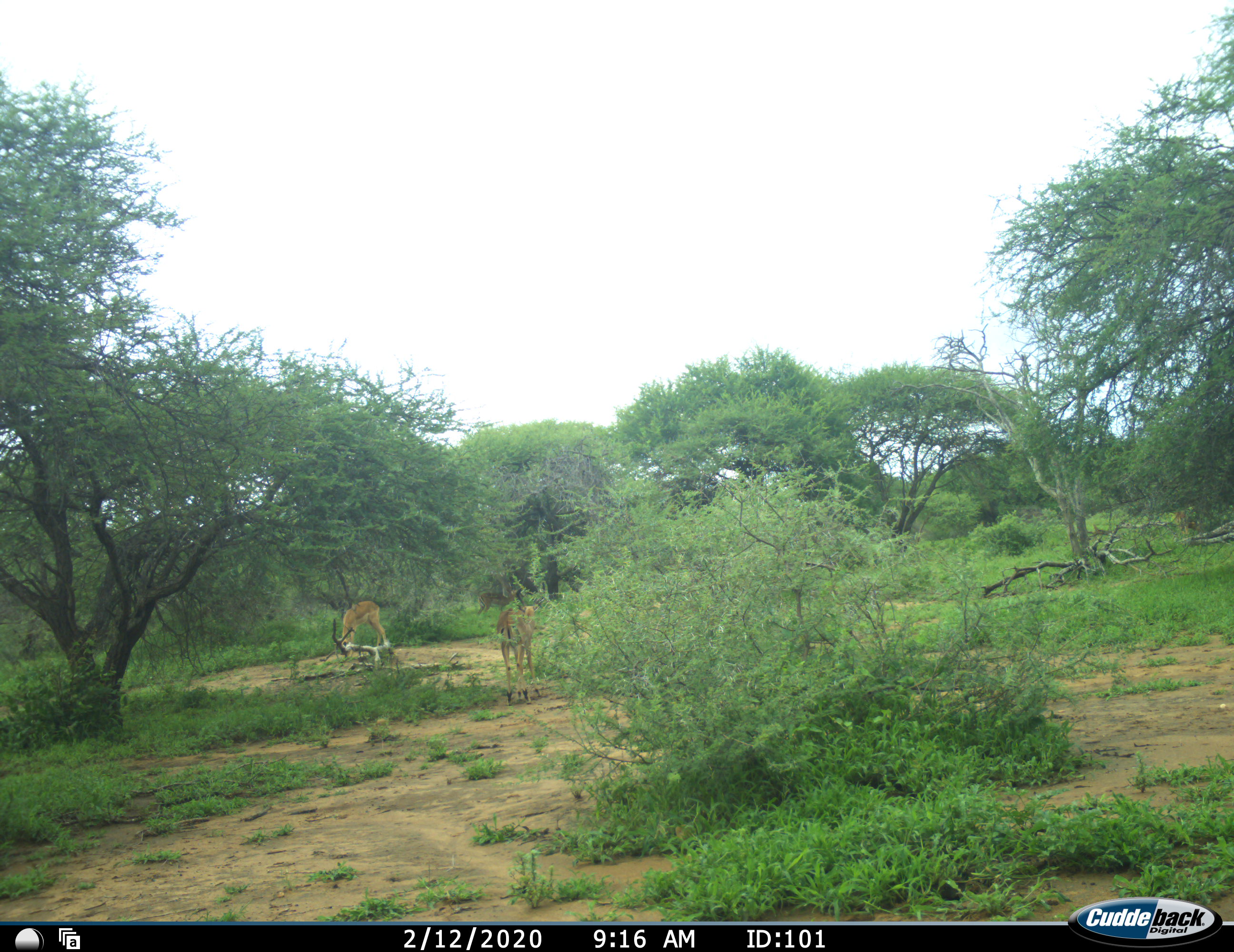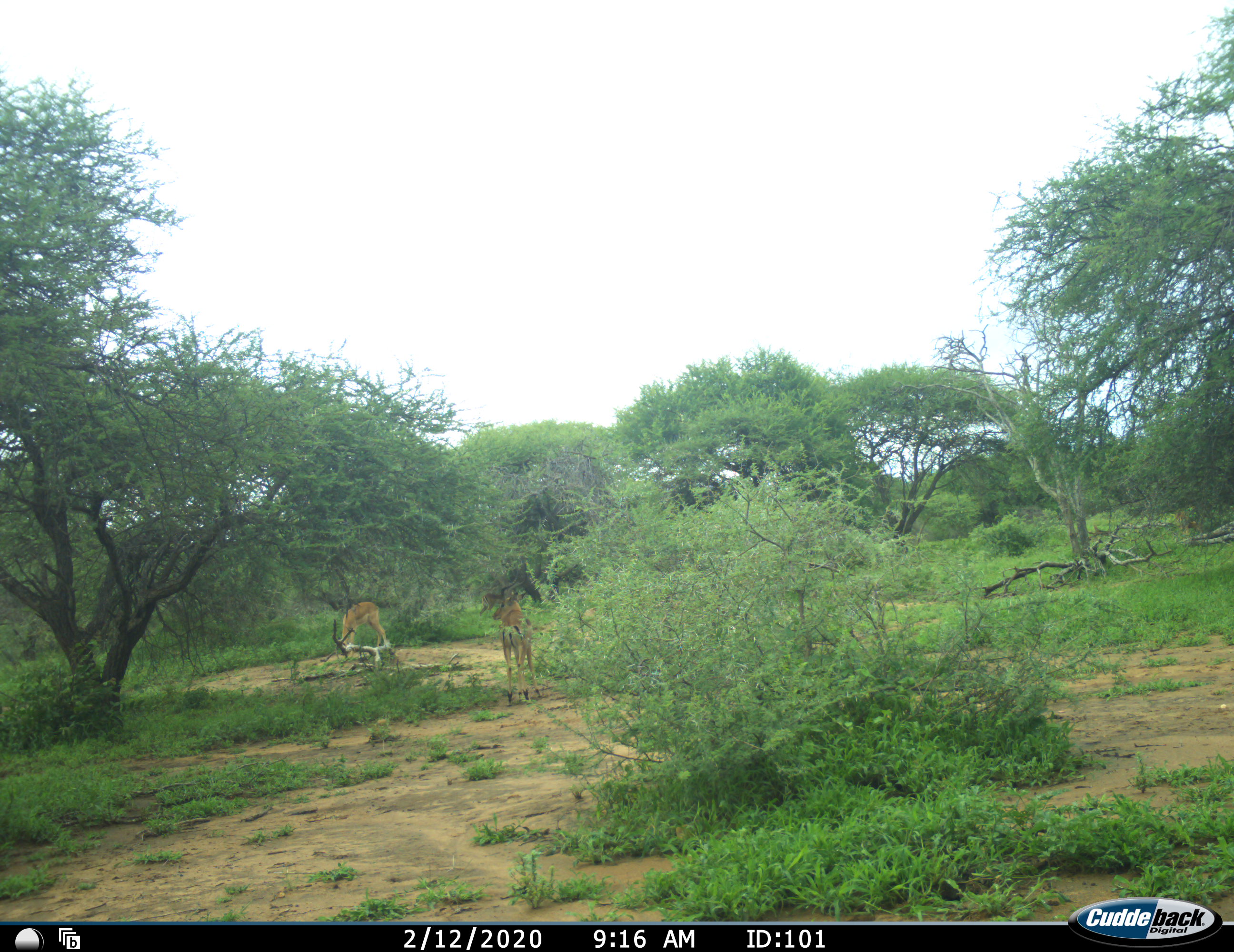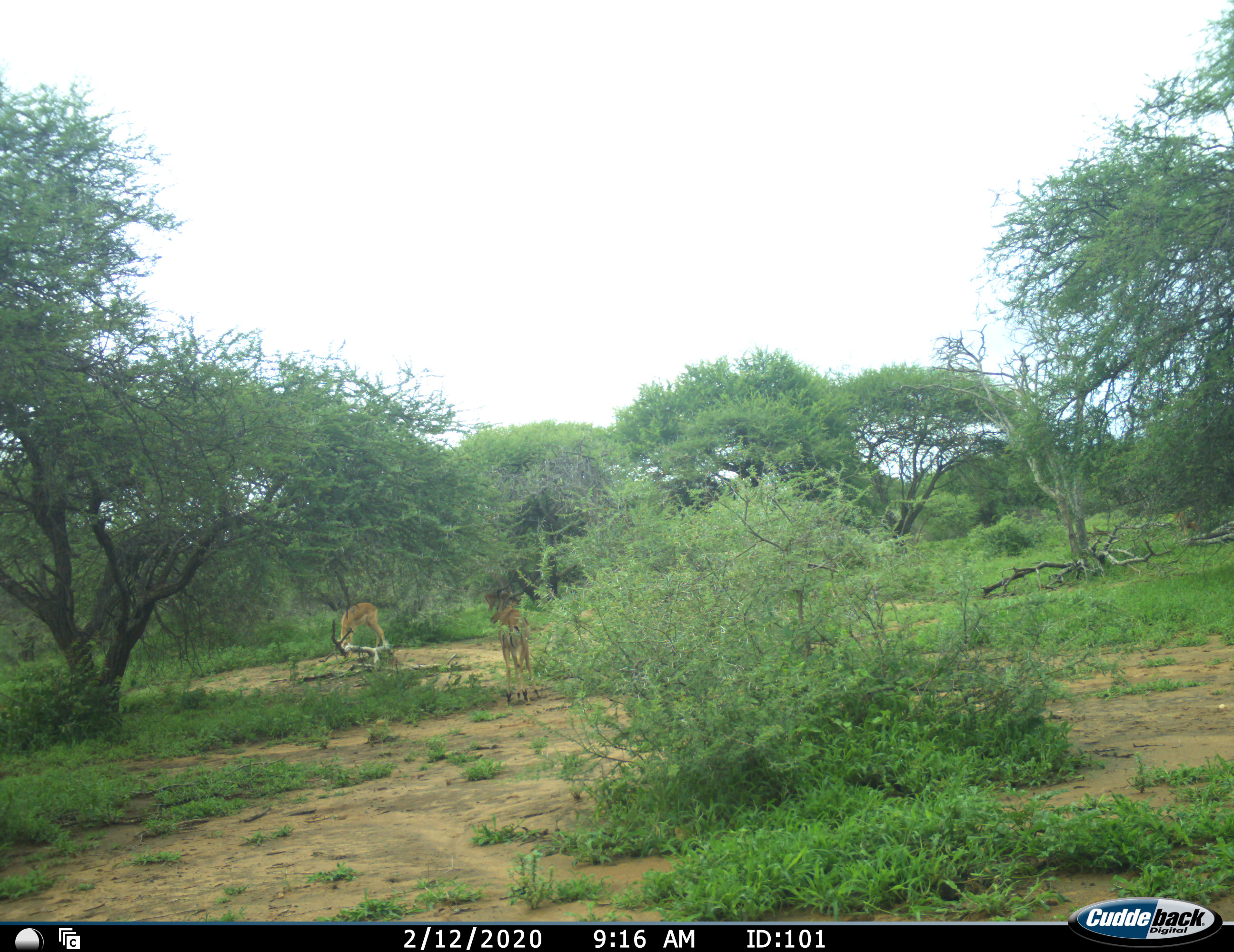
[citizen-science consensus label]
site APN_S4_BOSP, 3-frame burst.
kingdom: Animalia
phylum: Chordata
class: Mammalia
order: Artiodactyla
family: Bovidae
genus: Aepyceros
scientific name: Aepyceros melampus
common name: impala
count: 2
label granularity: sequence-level